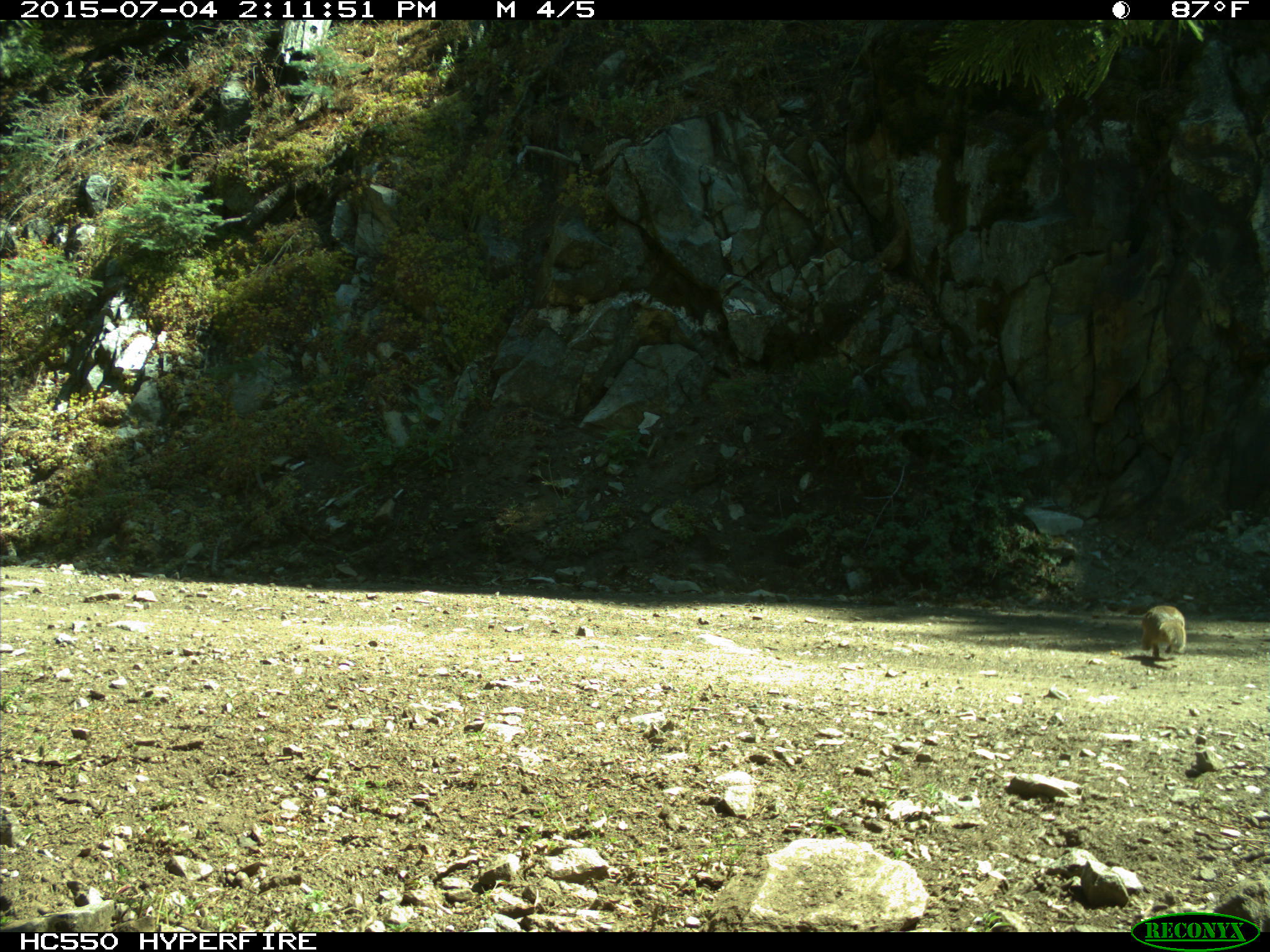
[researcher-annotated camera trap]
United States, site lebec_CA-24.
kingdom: Animalia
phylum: Chordata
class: Mammalia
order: Rodentia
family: Sciuridae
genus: Otospermophilus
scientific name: Otospermophilus beecheyi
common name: california ground squirrel